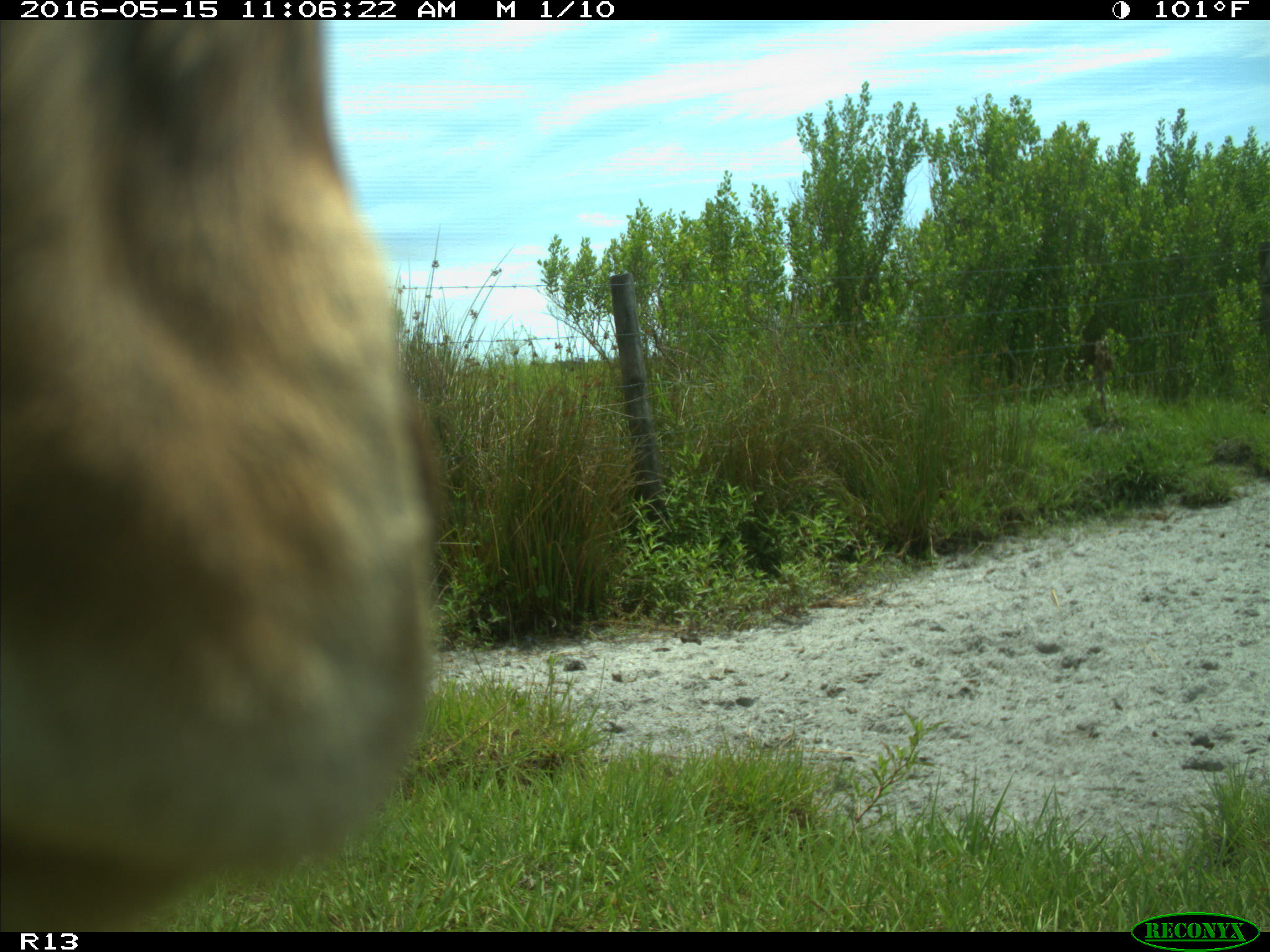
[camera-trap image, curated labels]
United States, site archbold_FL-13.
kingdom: Animalia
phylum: Chordata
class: Mammalia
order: Artiodactyla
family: Bovidae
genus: Bos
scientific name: Bos taurus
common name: domestic cow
Bos taurus (domestic cow).